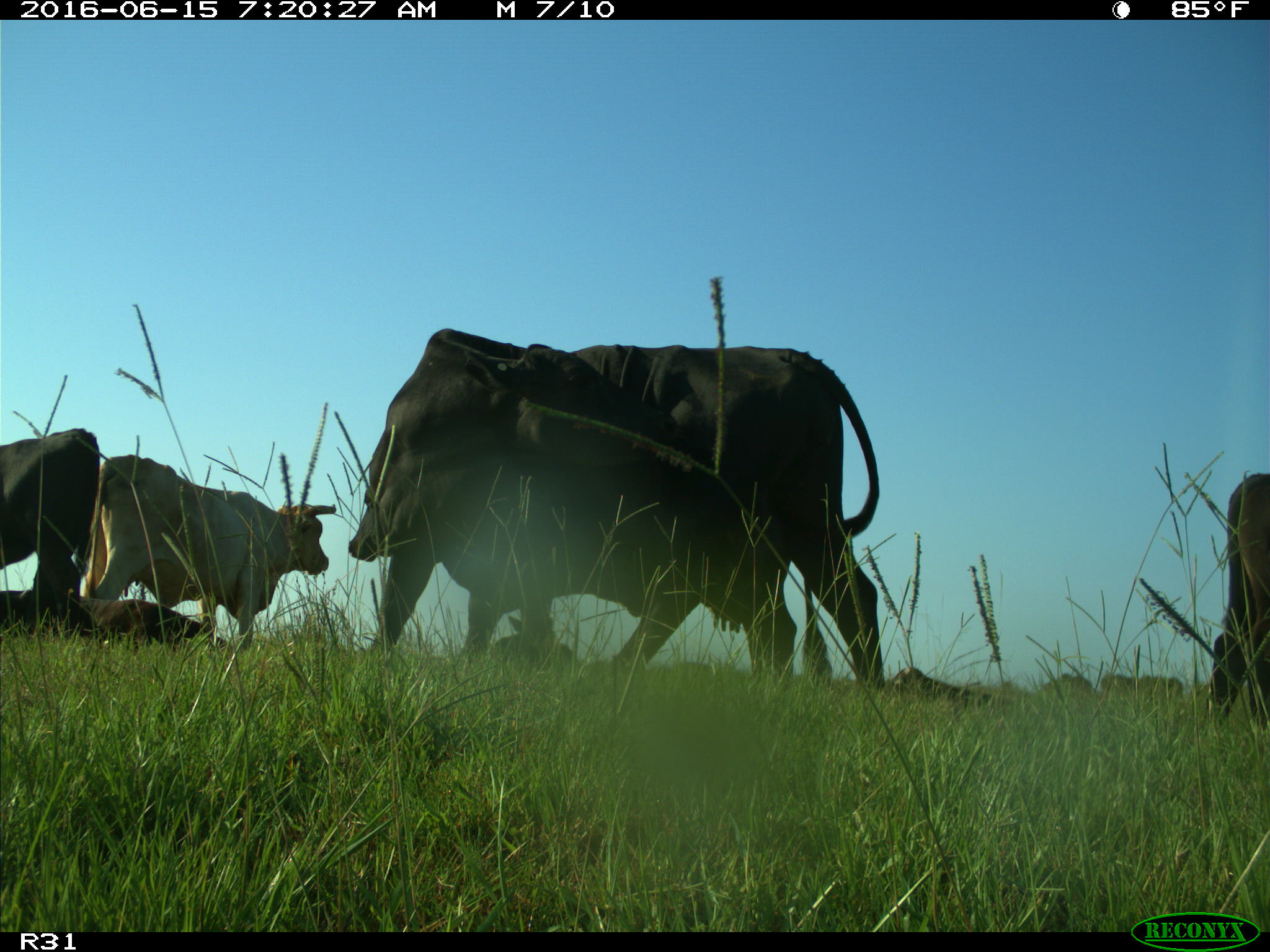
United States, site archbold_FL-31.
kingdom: Animalia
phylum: Chordata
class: Mammalia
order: Artiodactyla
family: Bovidae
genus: Bos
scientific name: Bos taurus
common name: domestic cow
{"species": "Bos taurus (domestic cow)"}